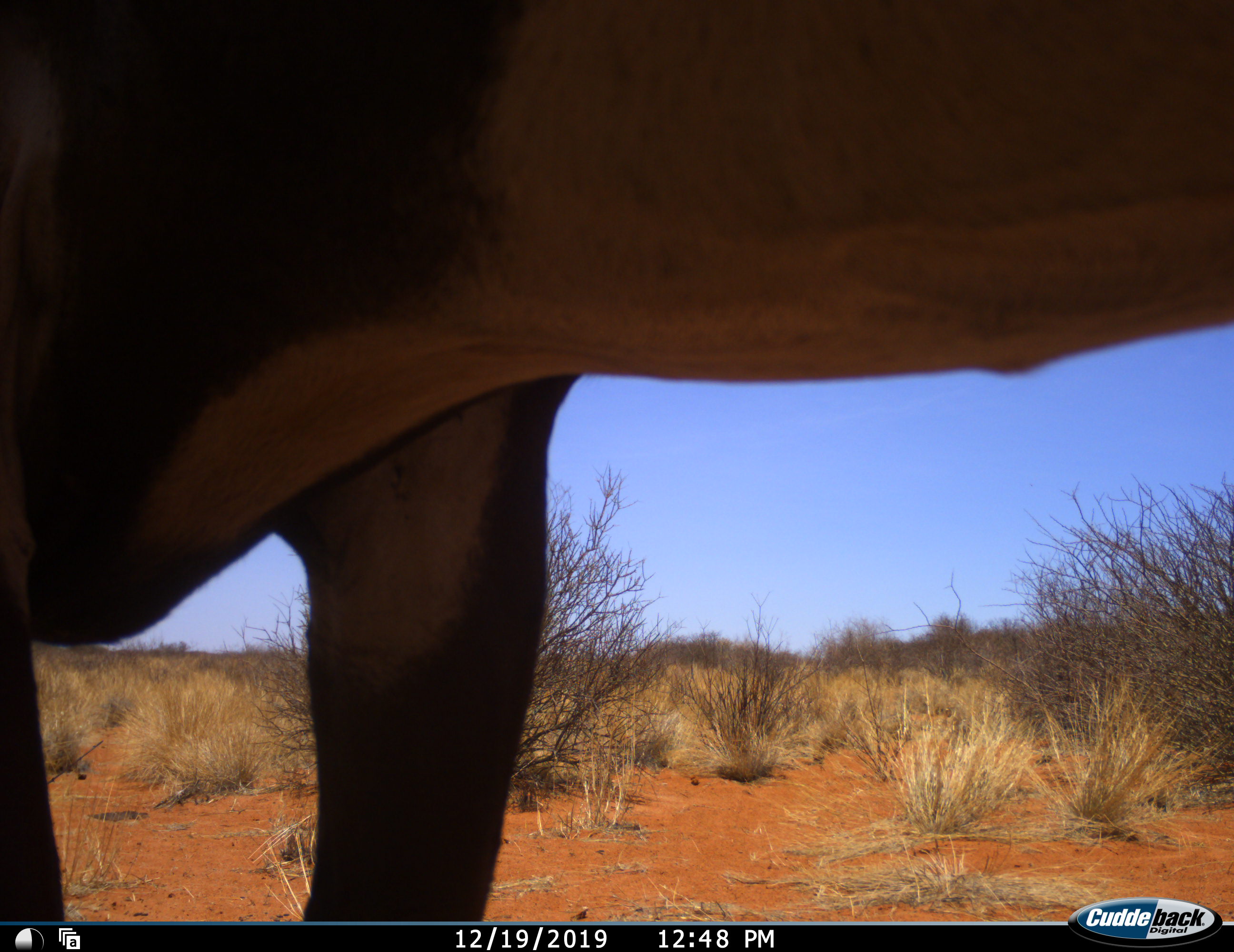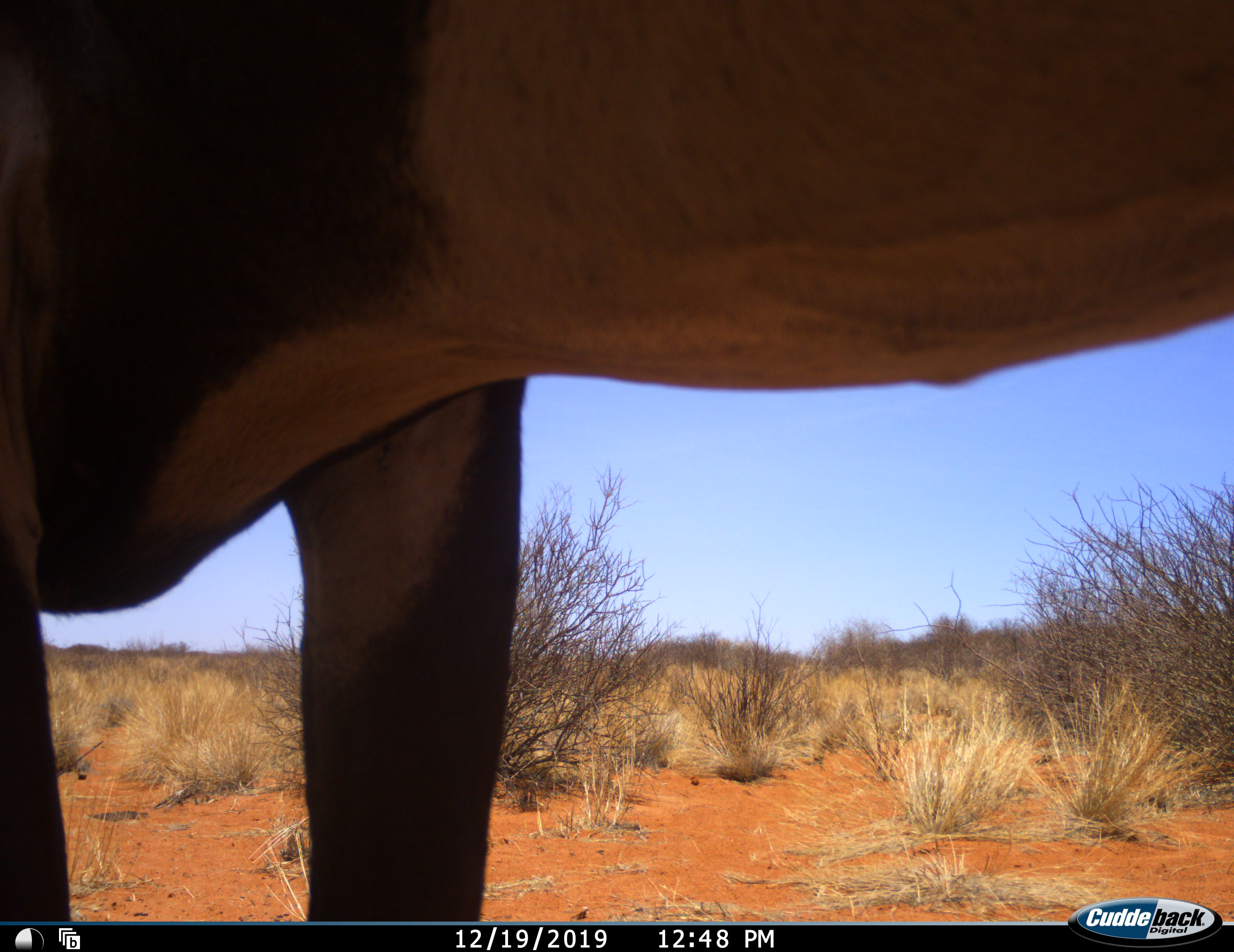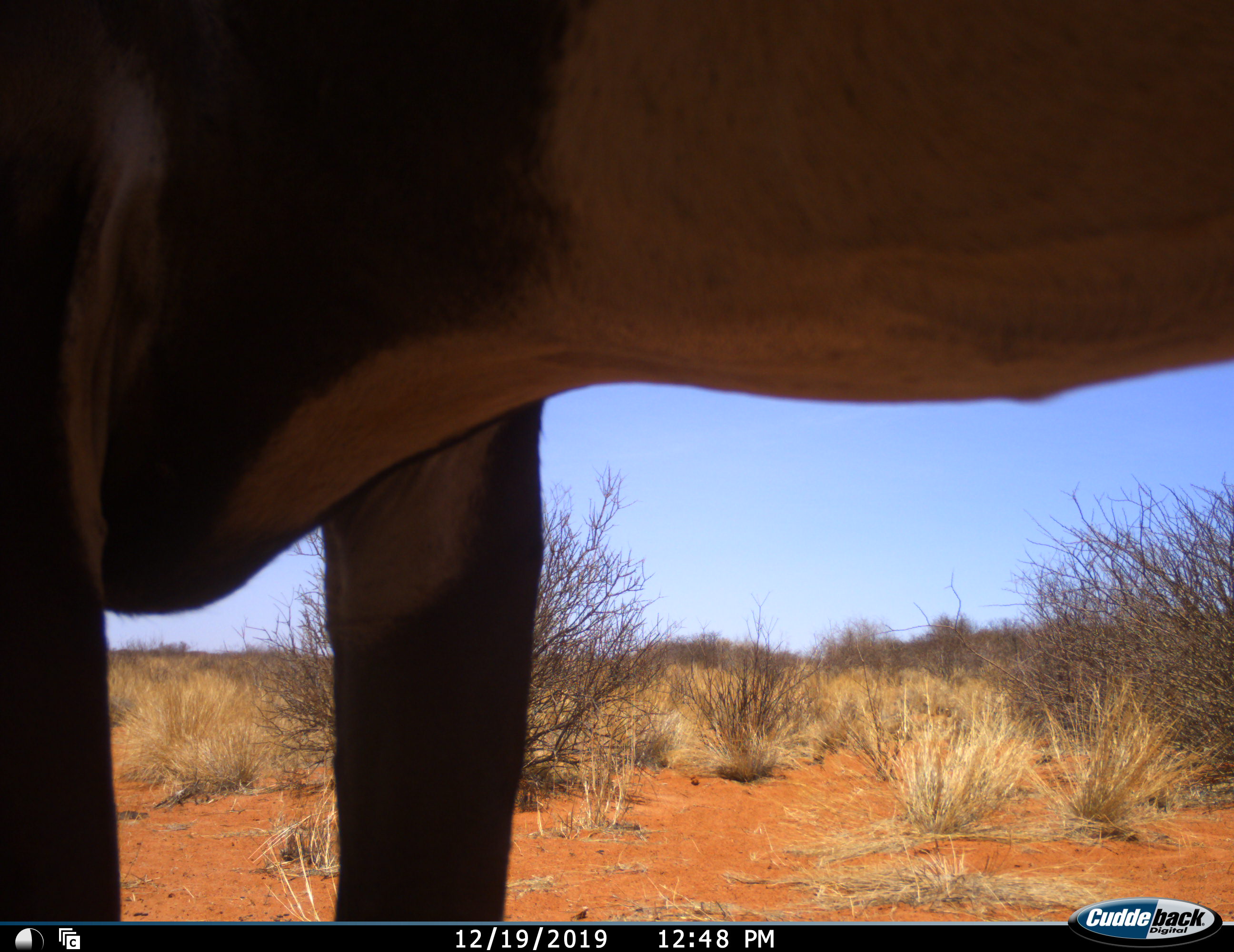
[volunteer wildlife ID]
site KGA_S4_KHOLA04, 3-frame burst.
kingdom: Animalia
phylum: Chordata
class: Mammalia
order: Artiodactyla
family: Bovidae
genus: Oryx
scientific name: Oryx gazella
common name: gemsbok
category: oryx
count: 1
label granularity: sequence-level